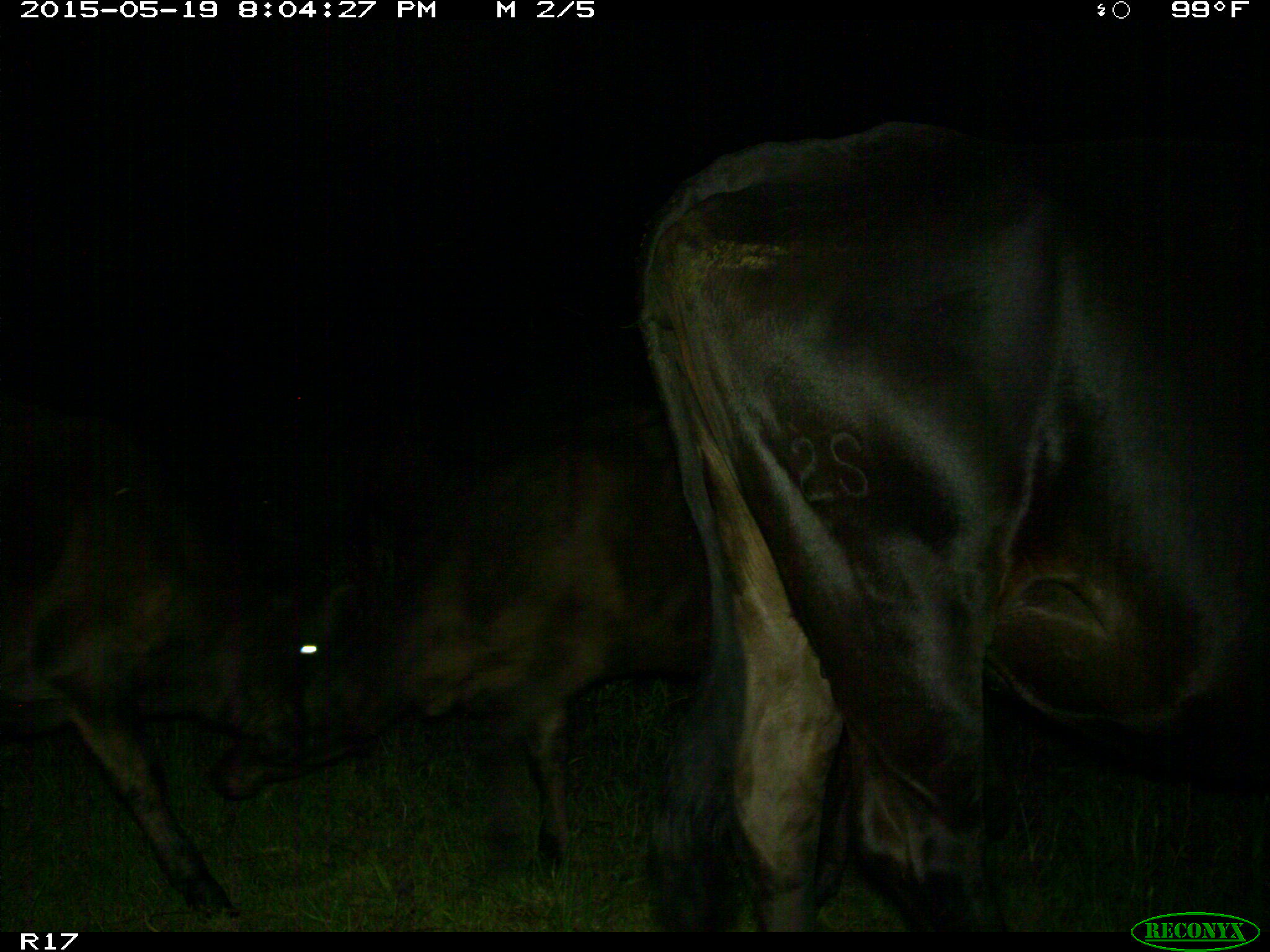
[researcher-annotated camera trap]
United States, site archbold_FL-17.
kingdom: Animalia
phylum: Chordata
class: Mammalia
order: Artiodactyla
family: Bovidae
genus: Bos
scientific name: Bos taurus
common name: domestic cow